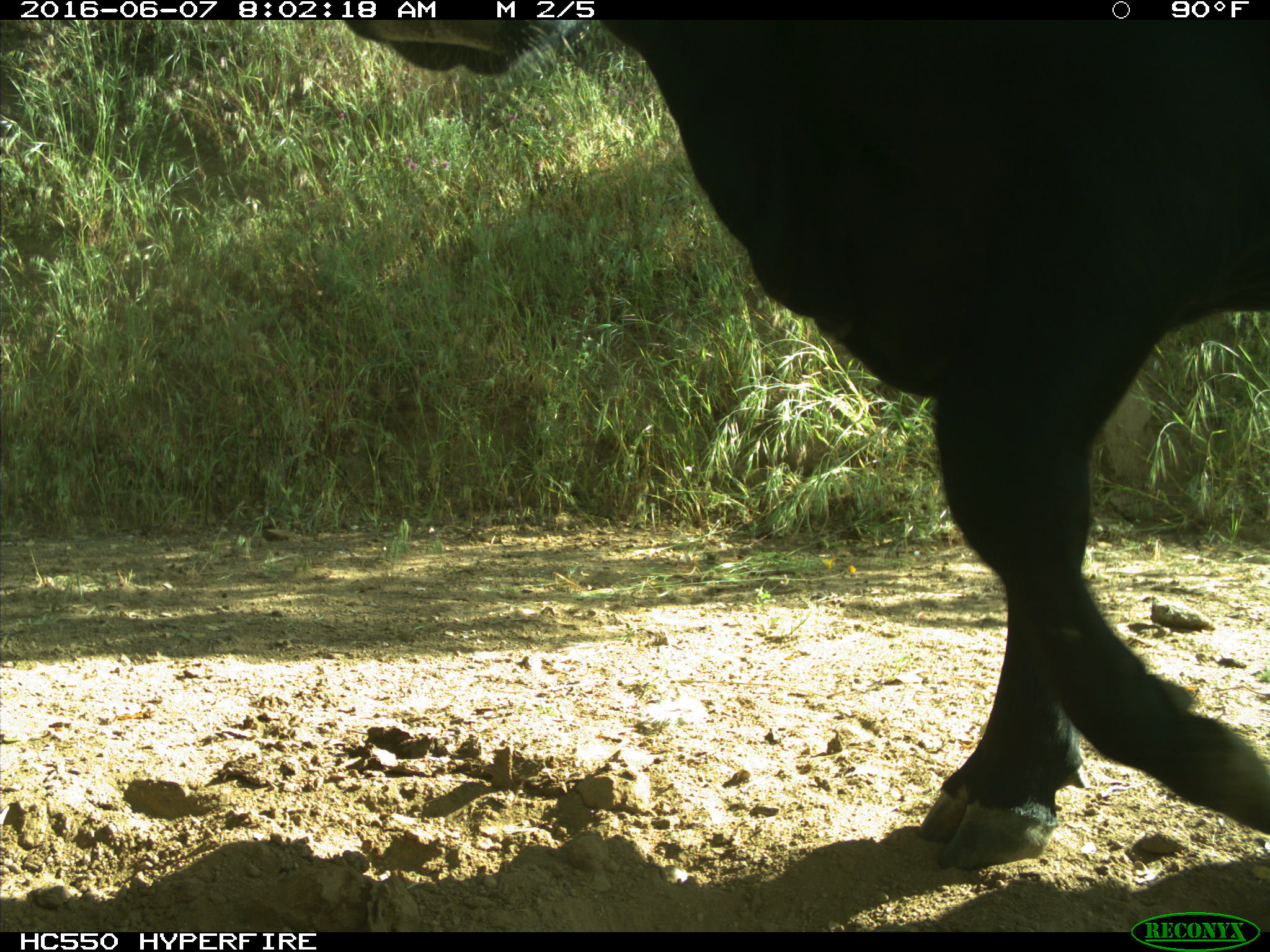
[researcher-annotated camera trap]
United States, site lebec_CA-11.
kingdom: Animalia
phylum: Chordata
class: Mammalia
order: Artiodactyla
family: Bovidae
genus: Bos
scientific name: Bos taurus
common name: domestic cow